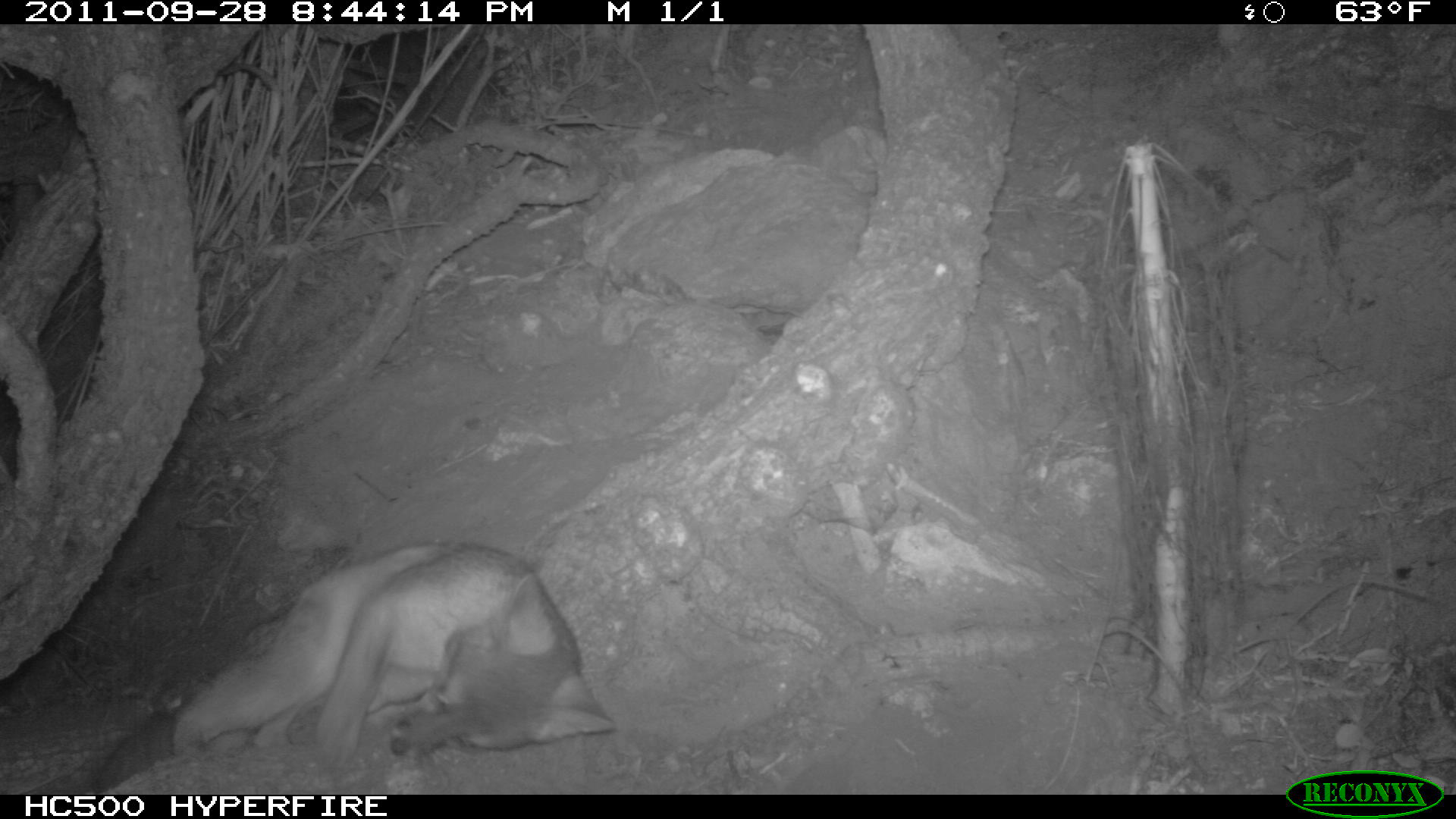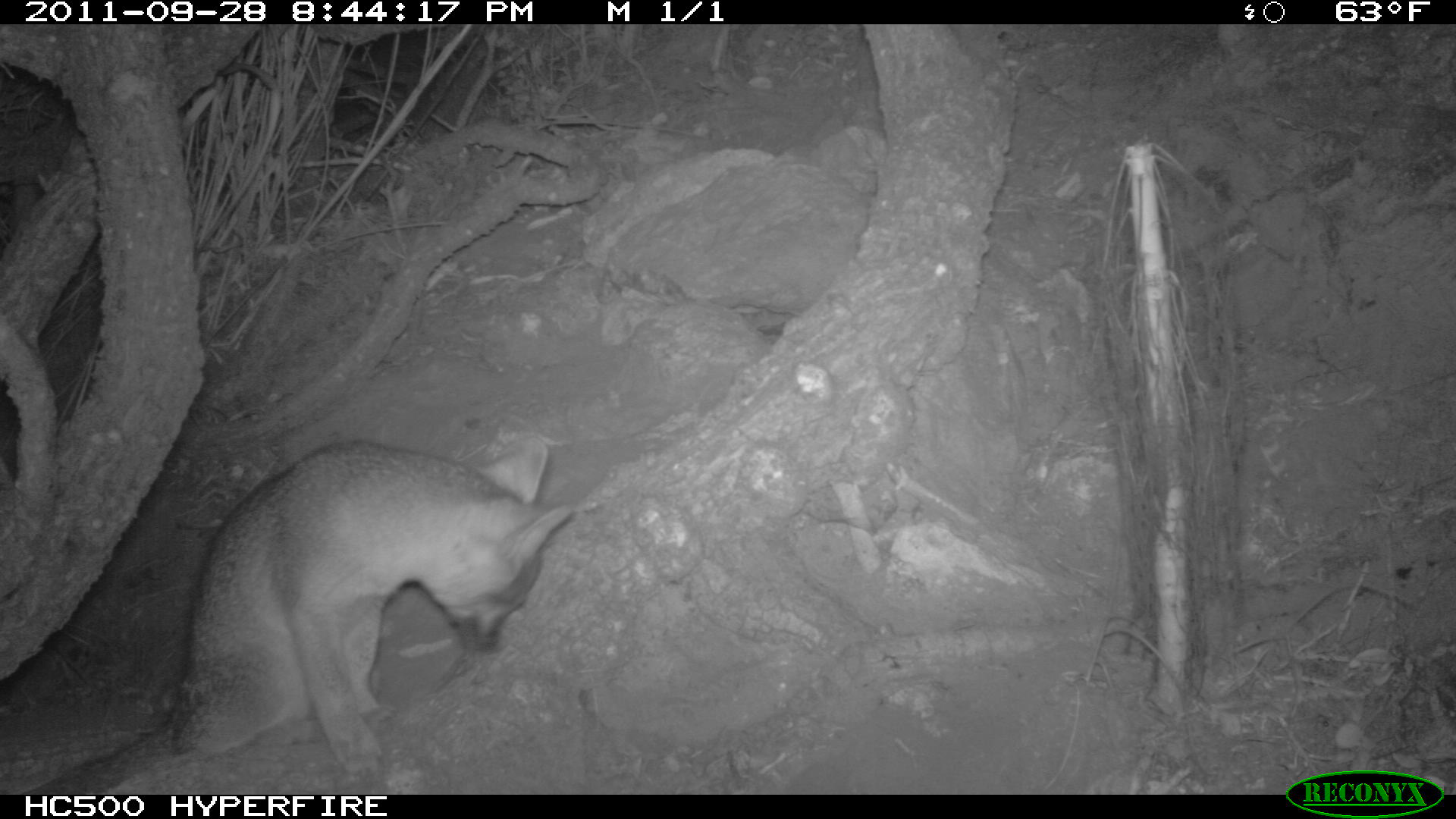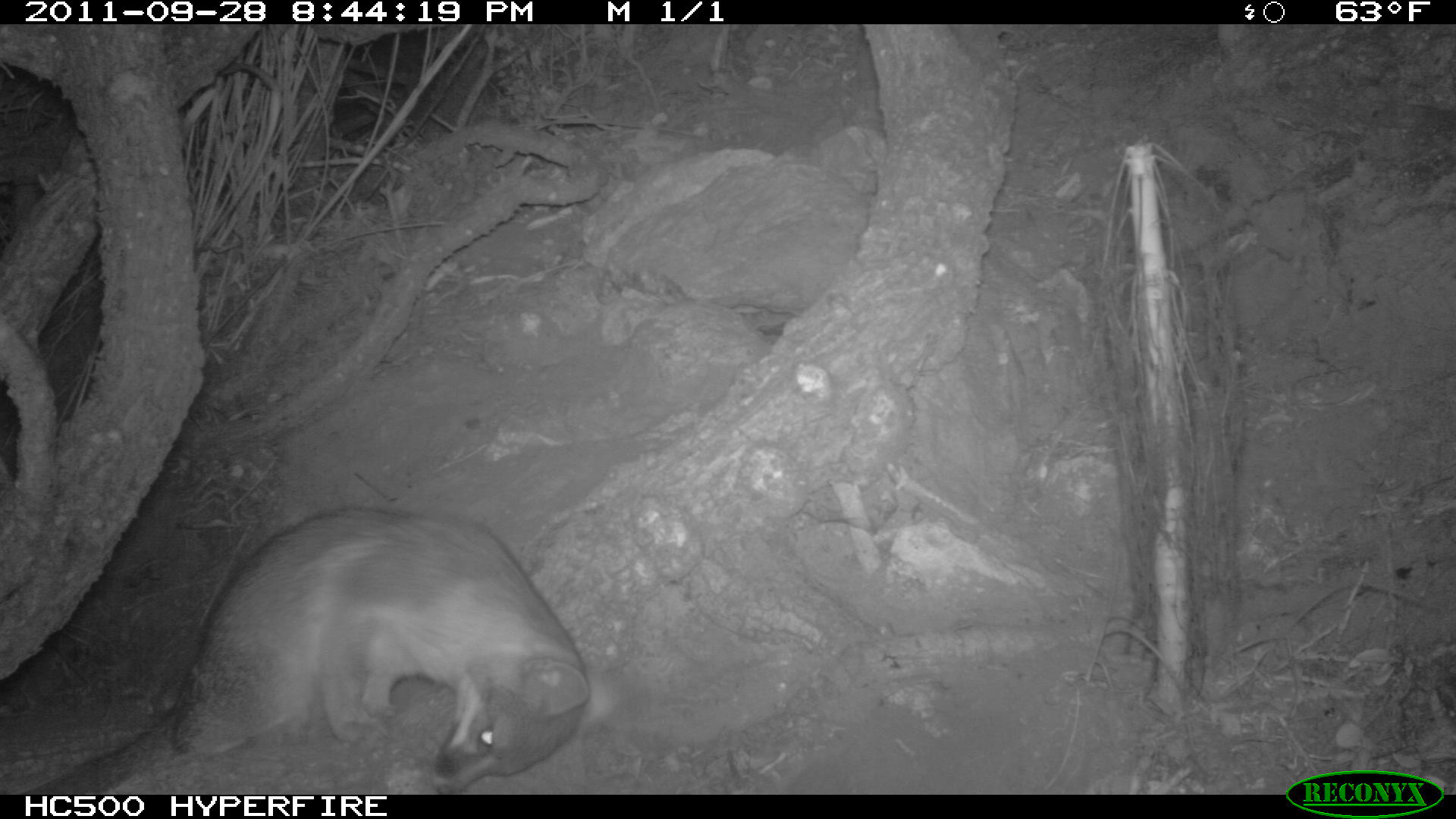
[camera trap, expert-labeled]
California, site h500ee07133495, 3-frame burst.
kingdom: Animalia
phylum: Chordata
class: Mammalia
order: Carnivora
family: Canidae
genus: Urocyon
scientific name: Urocyon littoralis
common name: island fox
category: fox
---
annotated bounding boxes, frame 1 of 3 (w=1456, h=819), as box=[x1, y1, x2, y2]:
fox: box=[171, 541, 616, 786]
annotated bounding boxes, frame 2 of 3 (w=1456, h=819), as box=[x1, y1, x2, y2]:
fox: box=[33, 435, 578, 792]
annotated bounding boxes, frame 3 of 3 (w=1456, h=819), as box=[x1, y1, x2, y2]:
fox: box=[20, 507, 626, 794]